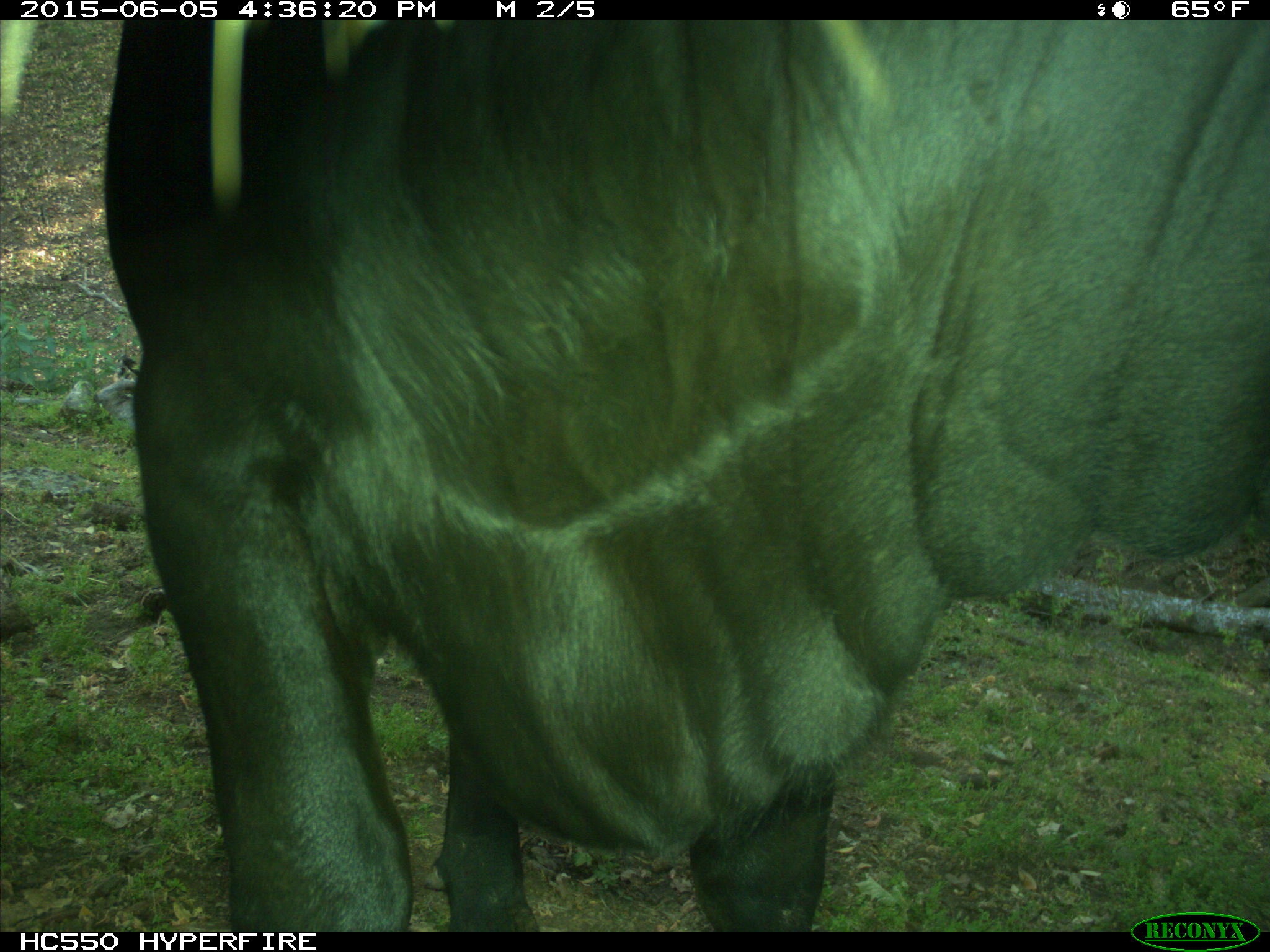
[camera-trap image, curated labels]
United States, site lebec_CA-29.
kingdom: Animalia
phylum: Chordata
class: Mammalia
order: Artiodactyla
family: Bovidae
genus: Bos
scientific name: Bos taurus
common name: domestic cow